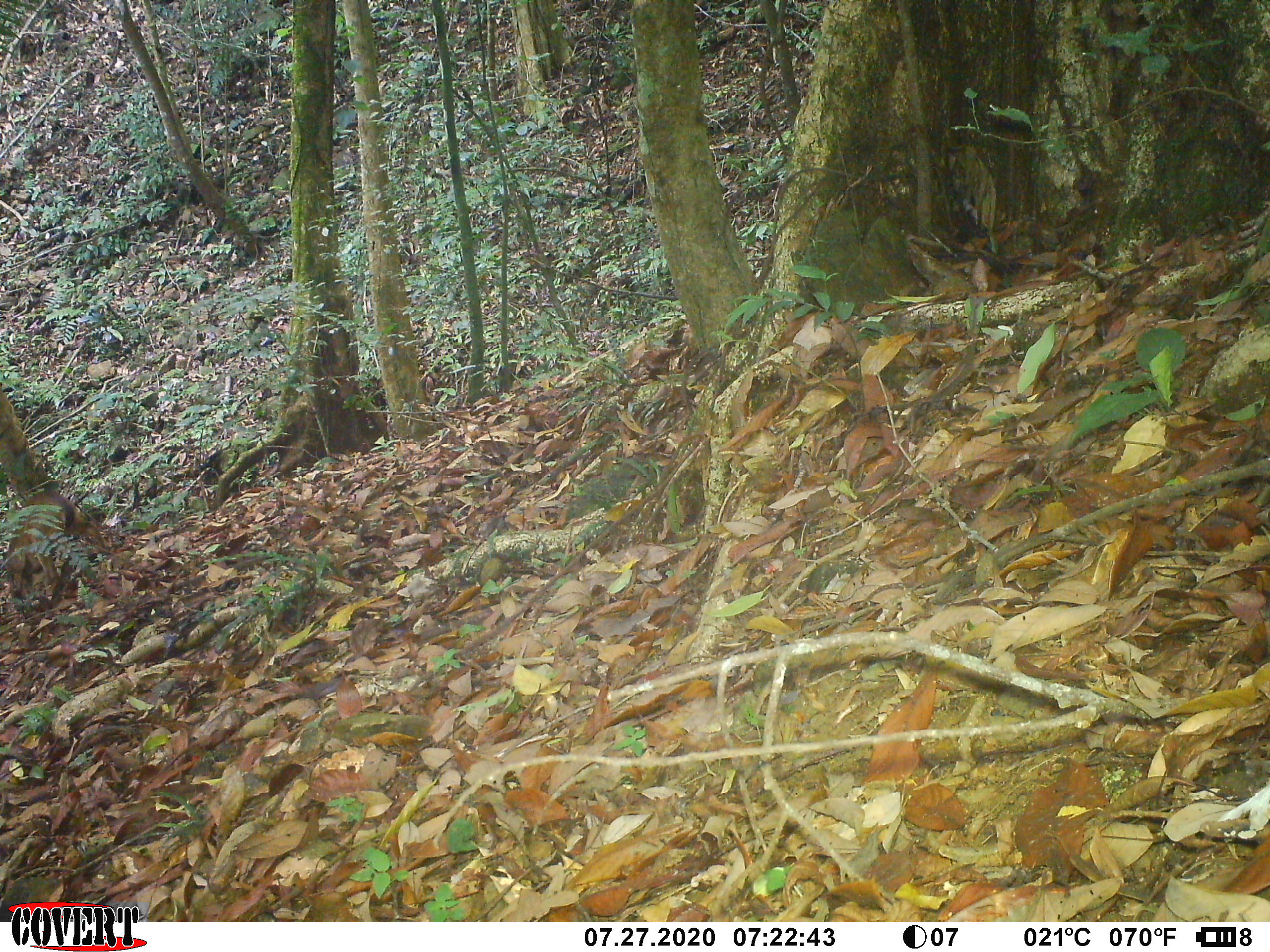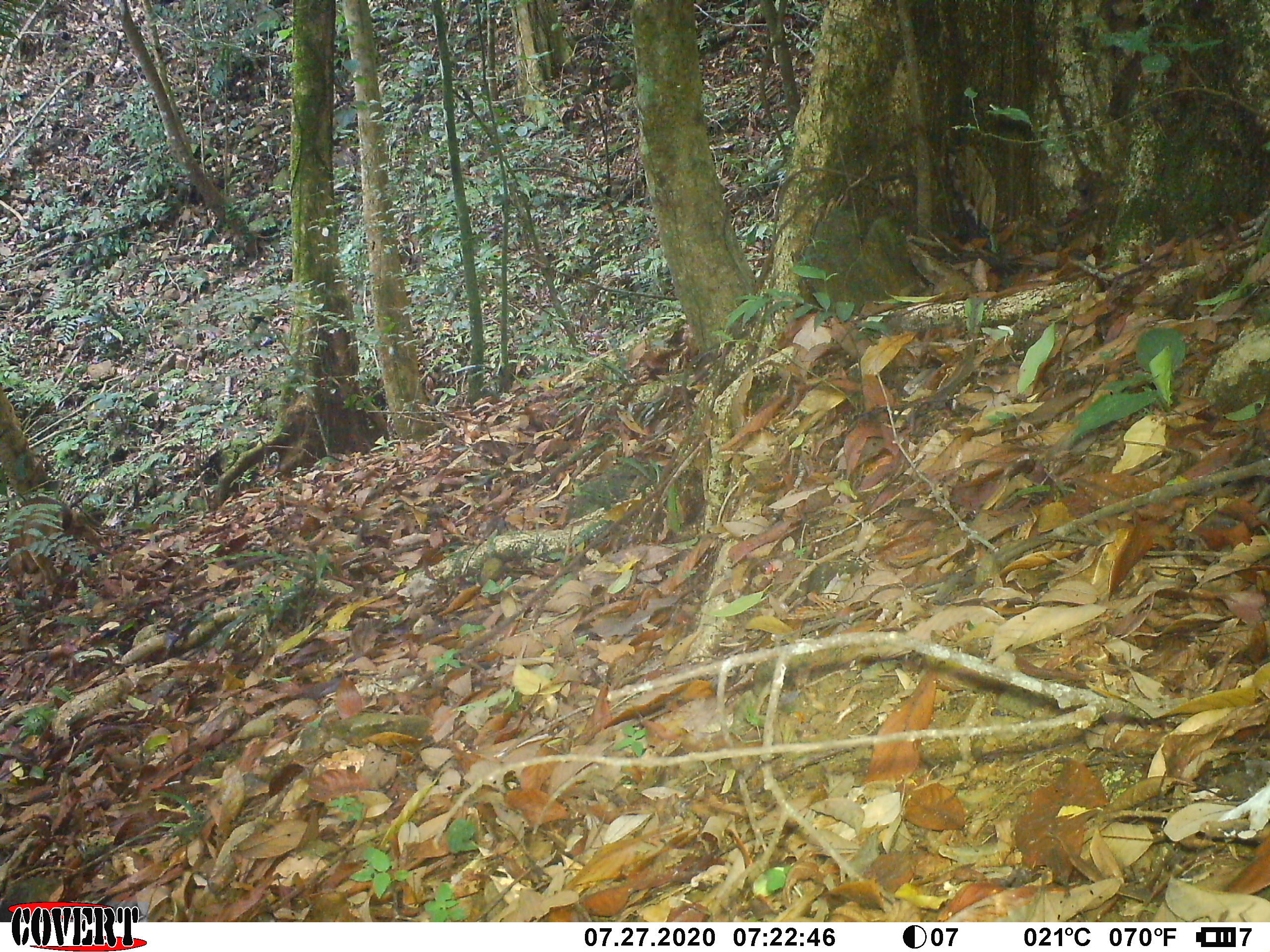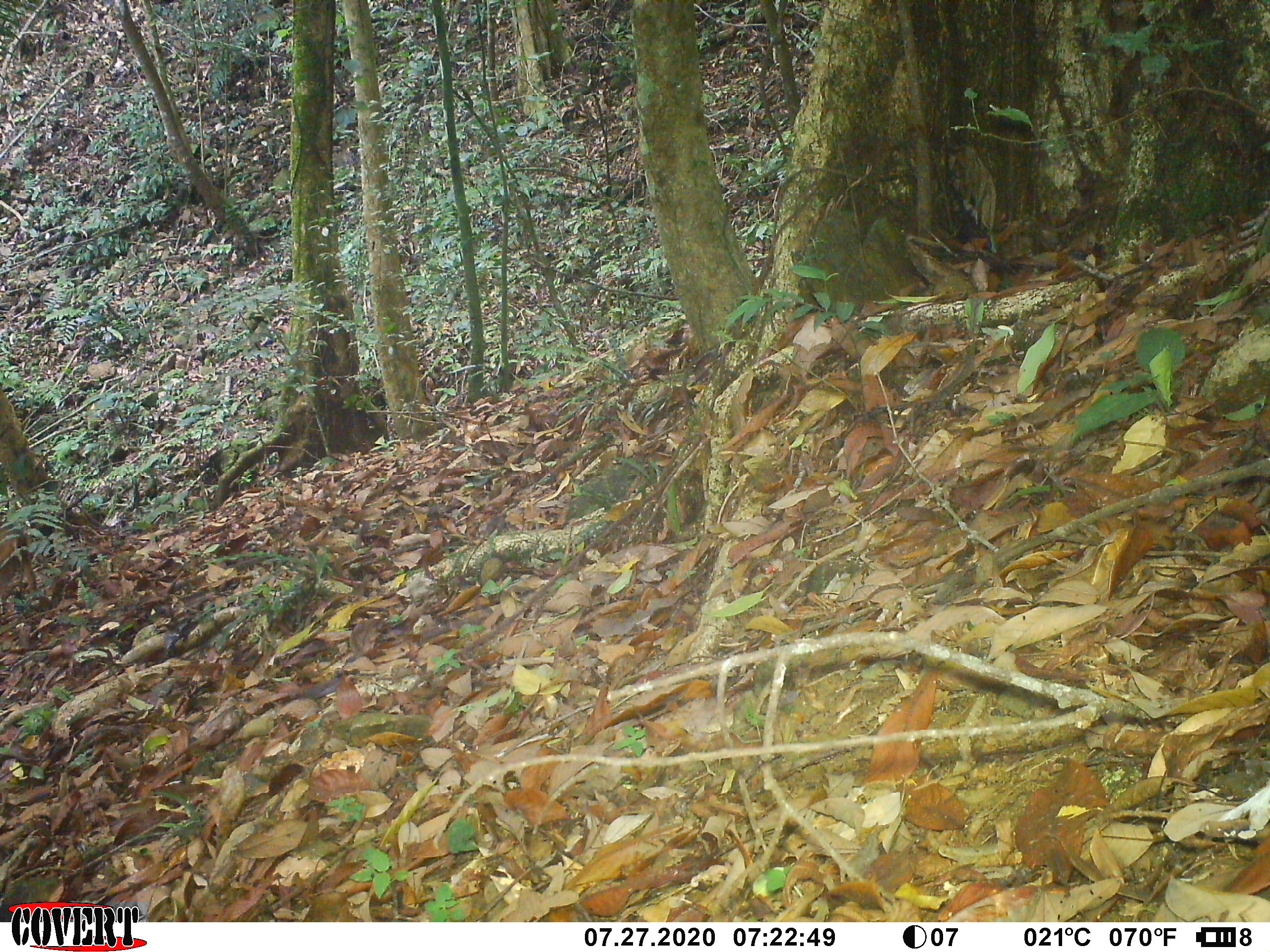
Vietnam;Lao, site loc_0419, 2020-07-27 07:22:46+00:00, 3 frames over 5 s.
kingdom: Animalia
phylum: Chordata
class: Mammalia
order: Artiodactyla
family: Cervidae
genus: Muntiacus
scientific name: Muntiacus vuquangensis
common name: large-antlered muntjac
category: large antlered muntjac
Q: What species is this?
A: Large antlered muntjac (large-antlered muntjac) (Muntiacus vuquangensis).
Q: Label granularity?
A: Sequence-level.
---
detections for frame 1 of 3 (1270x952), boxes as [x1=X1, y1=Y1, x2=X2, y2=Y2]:
large antlered muntjac: [x1=1, y1=490, x2=108, y2=613]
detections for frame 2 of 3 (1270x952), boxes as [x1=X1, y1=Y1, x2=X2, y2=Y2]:
large antlered muntjac: [x1=1, y1=496, x2=107, y2=599]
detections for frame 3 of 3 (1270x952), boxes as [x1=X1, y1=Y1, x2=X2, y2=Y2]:
large antlered muntjac: [x1=0, y1=511, x2=38, y2=615]